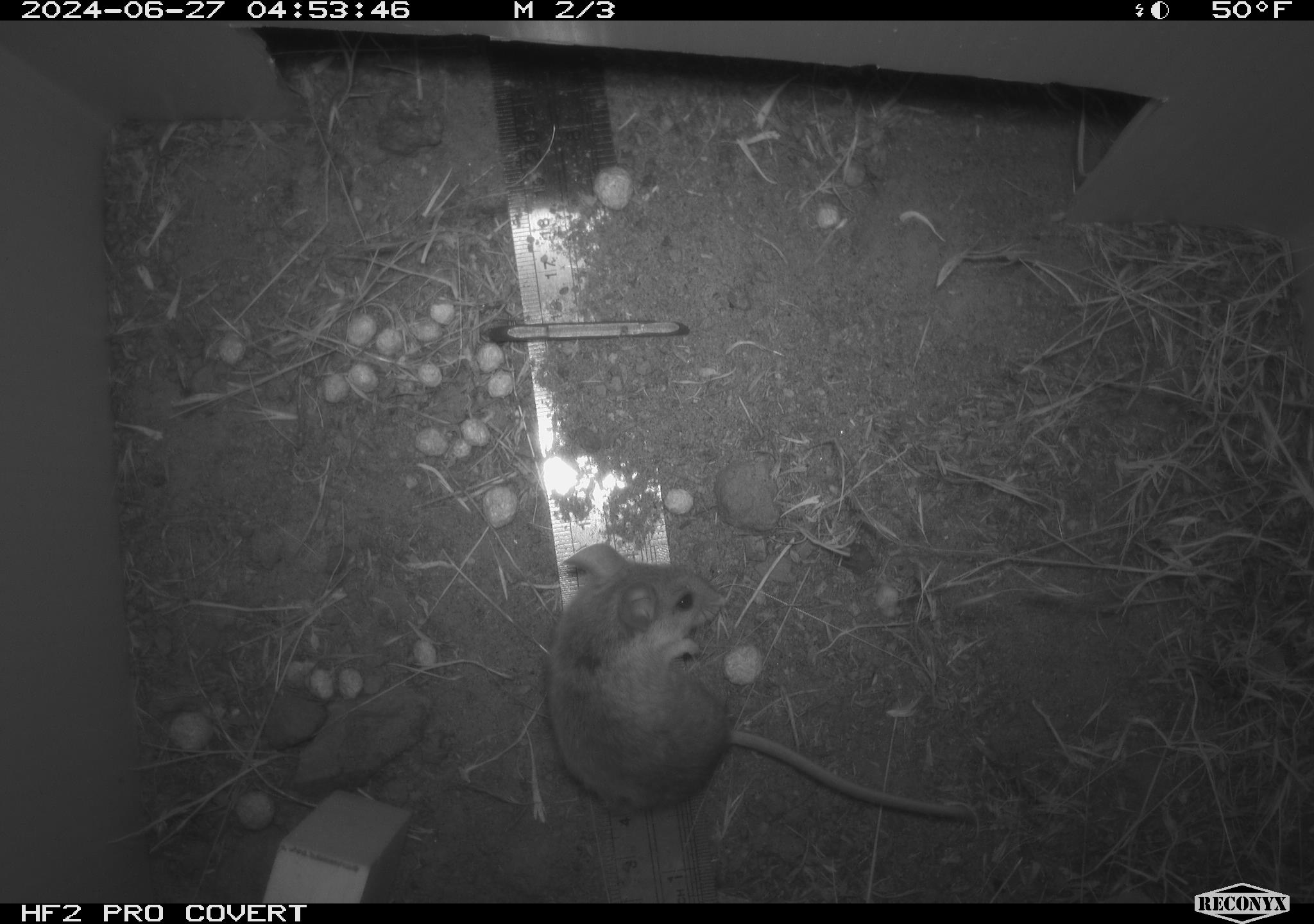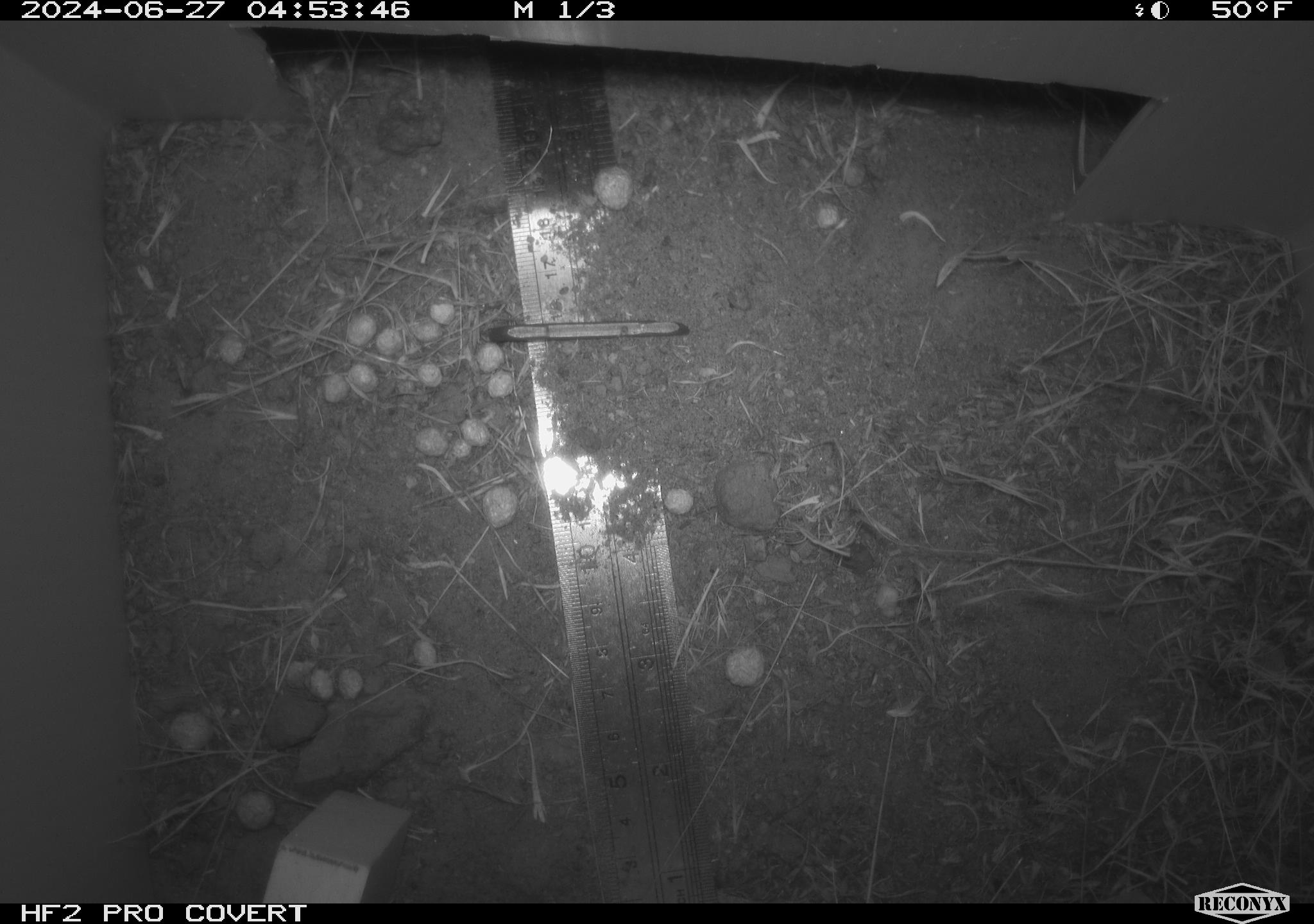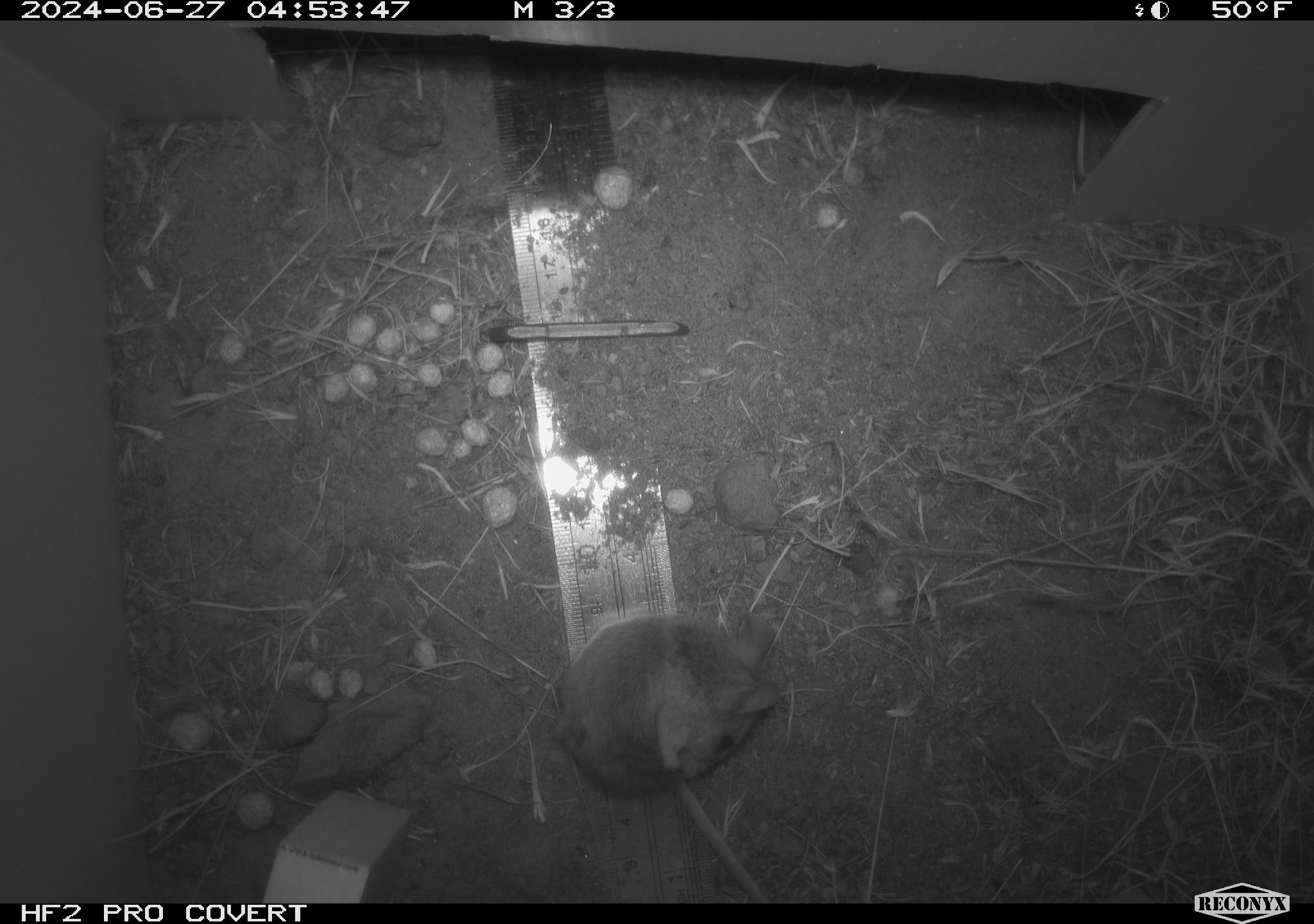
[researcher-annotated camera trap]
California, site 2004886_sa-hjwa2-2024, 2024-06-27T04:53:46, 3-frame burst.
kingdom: Animalia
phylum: Chordata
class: Mammalia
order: Rodentia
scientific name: Rodentia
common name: rodent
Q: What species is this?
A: Rodent (Rodentia).